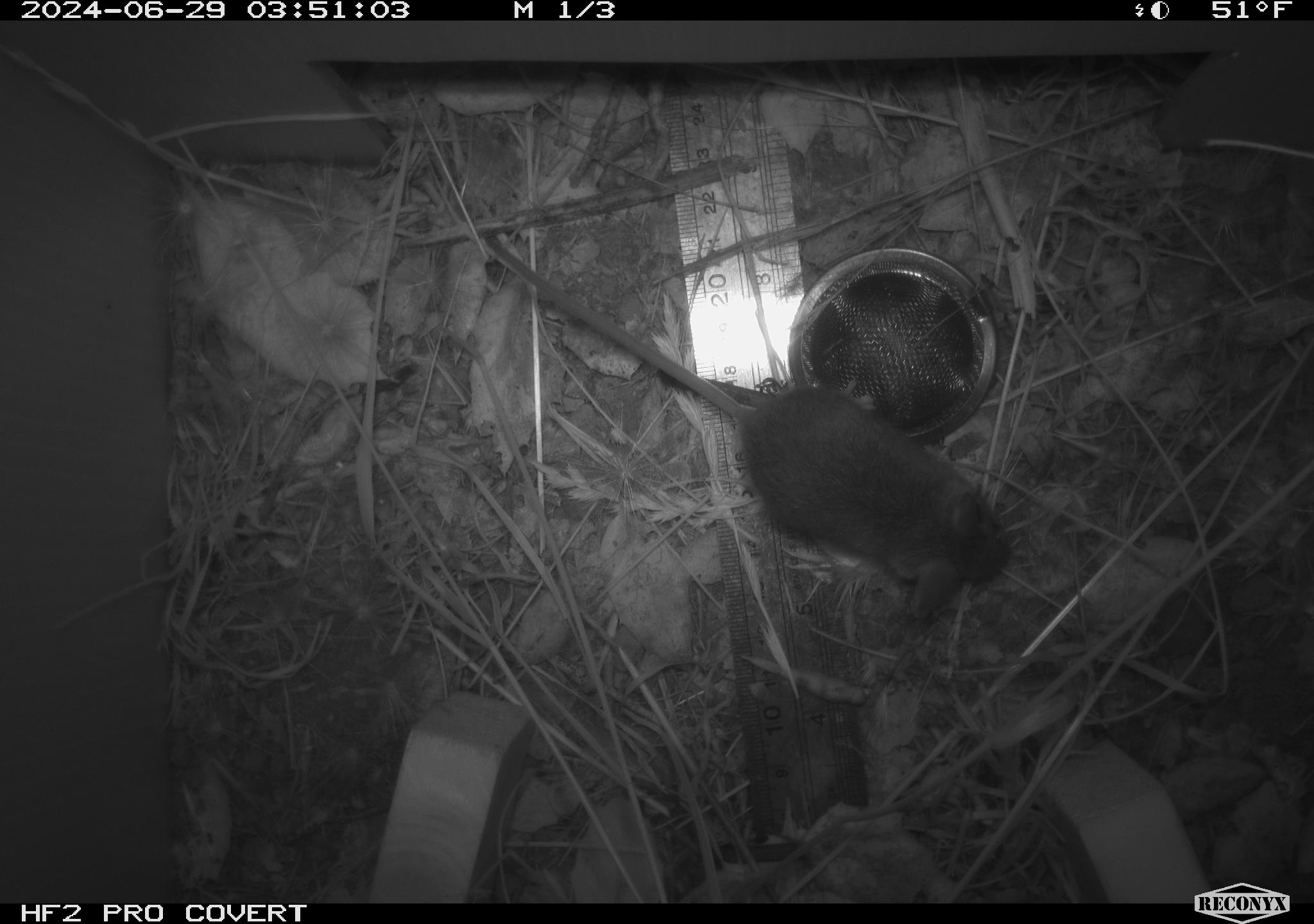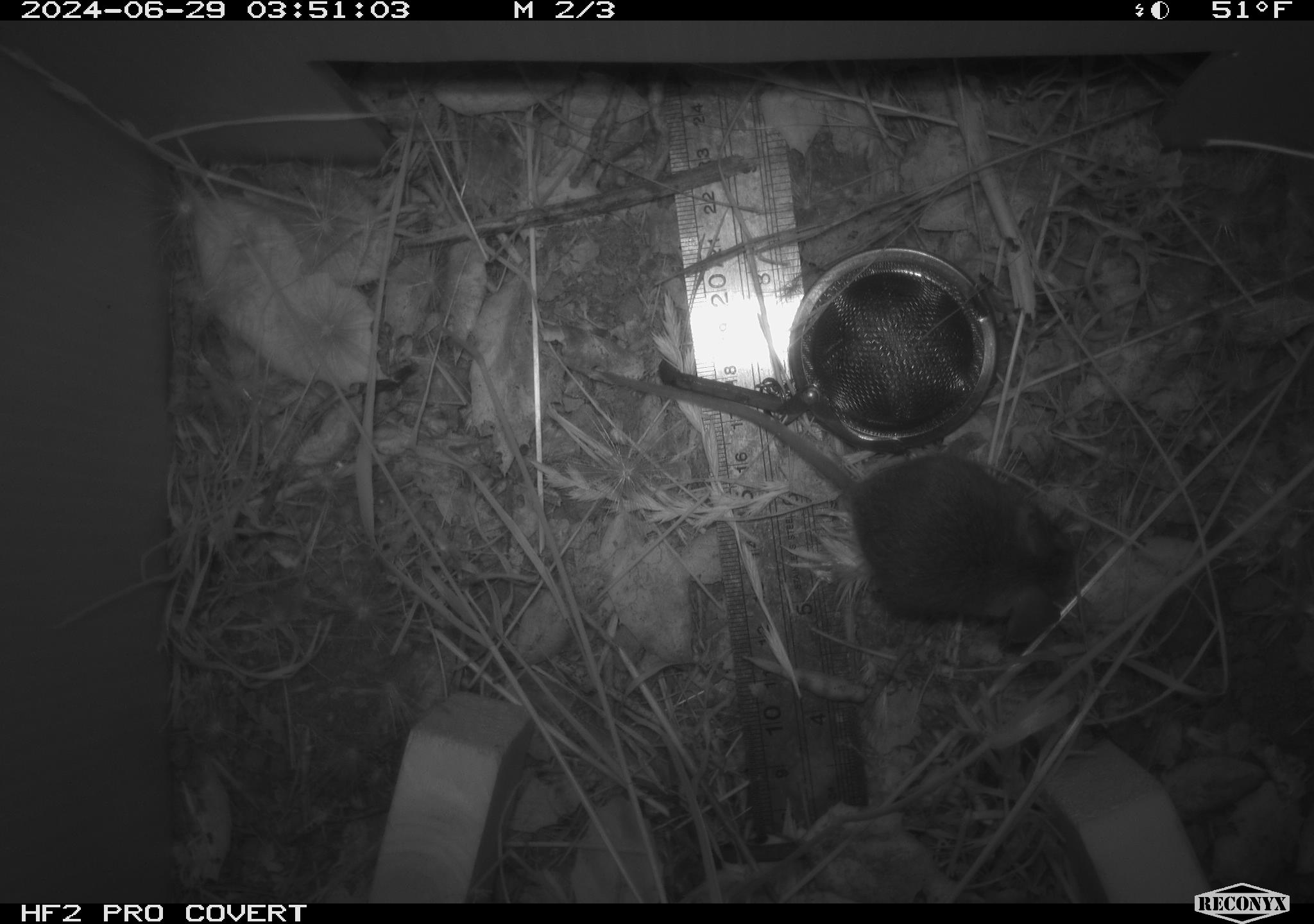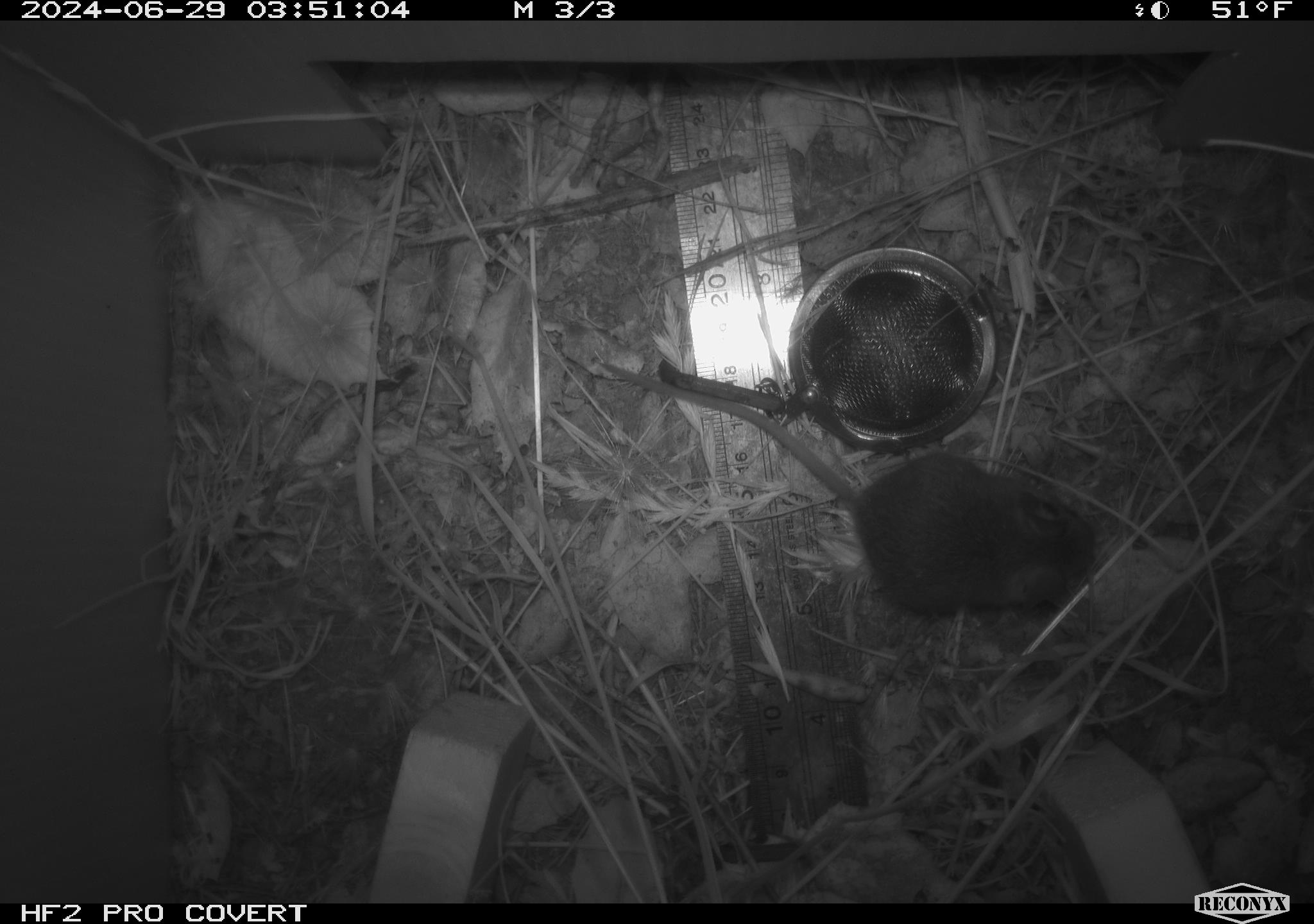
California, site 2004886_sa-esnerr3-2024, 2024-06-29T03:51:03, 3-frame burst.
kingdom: Animalia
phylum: Chordata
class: Mammalia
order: Rodentia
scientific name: Rodentia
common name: rodent